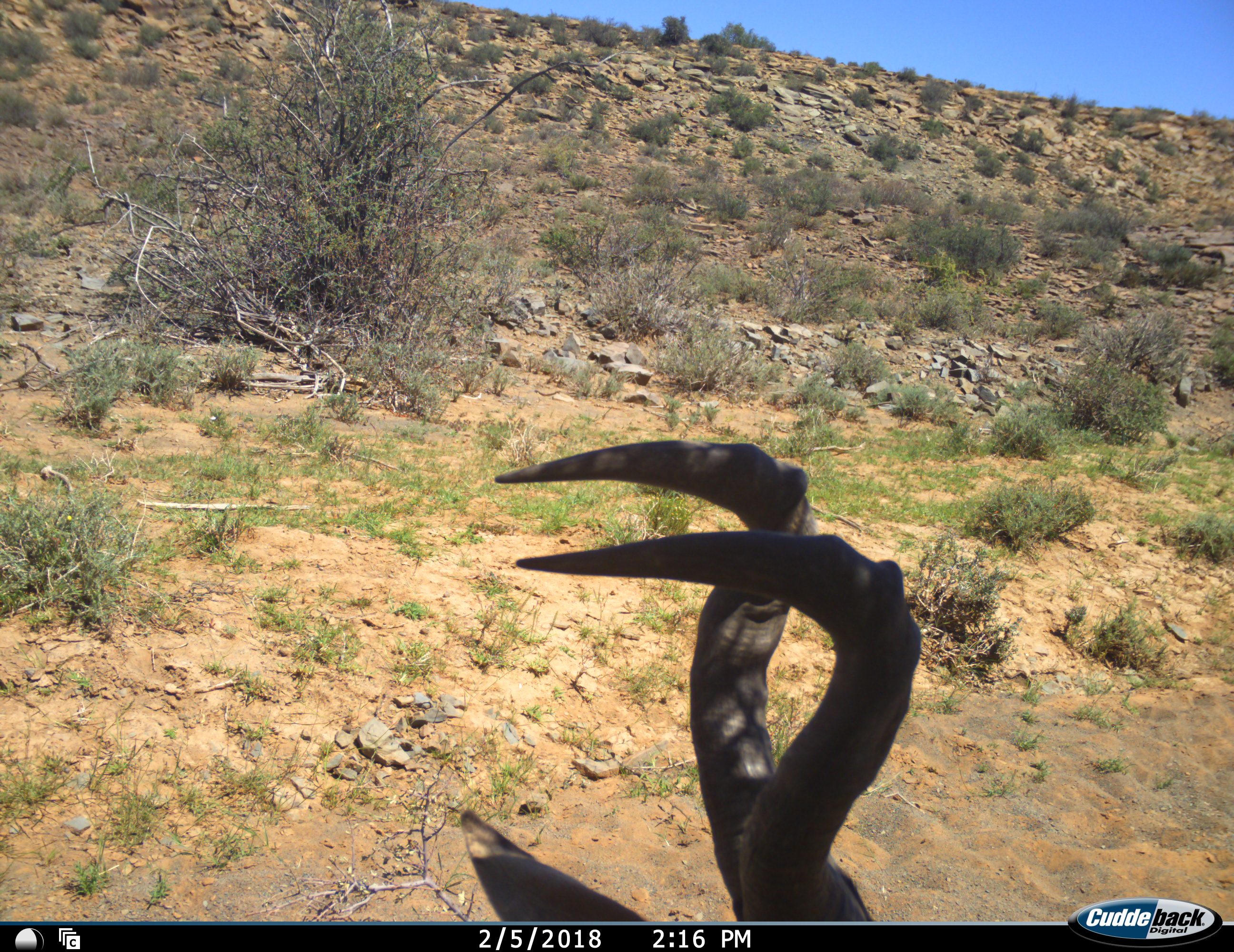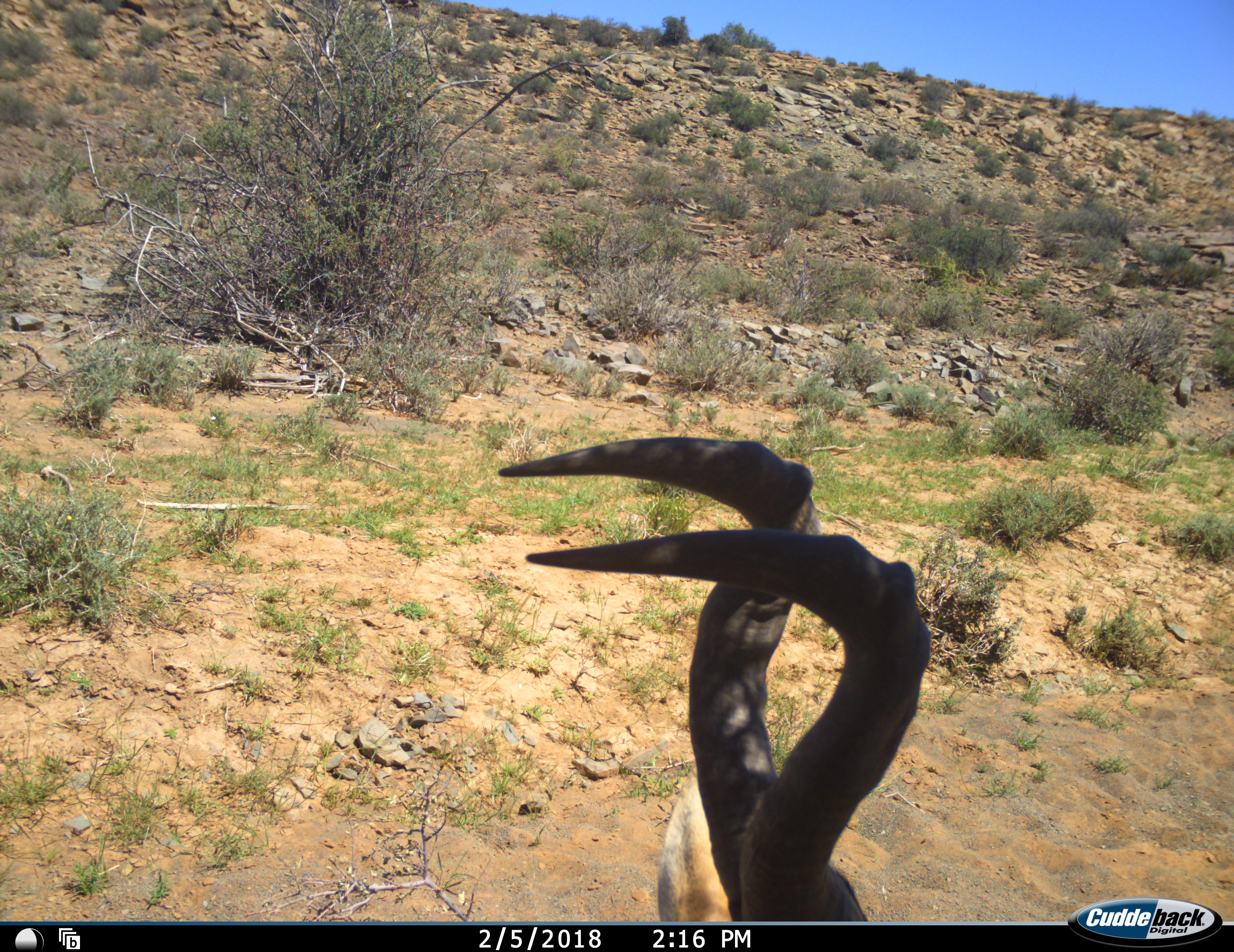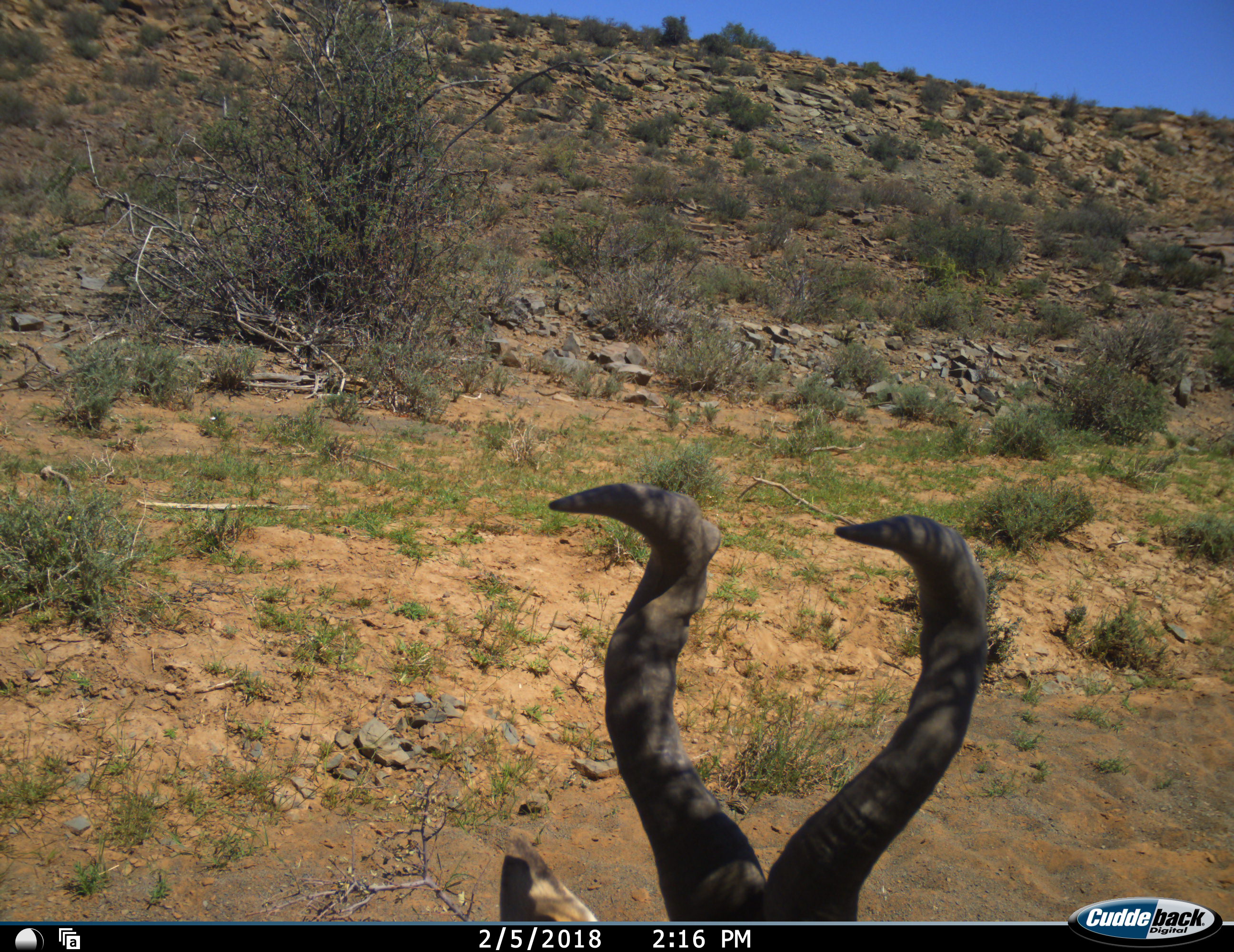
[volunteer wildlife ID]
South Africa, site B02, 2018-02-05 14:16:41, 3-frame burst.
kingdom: Animalia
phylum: Chordata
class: Mammalia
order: Artiodactyla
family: Bovidae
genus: Alcelaphus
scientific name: Alcelaphus buselaphus caama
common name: red hartebeest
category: hartebeestred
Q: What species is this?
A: Hartebeestred (red hartebeest) (Alcelaphus buselaphus caama).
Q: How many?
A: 1.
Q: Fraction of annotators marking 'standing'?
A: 60%.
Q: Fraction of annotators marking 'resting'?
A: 30%.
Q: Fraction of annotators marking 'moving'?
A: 20%.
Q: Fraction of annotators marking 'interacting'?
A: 0%.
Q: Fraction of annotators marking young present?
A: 0%.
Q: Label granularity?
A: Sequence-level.